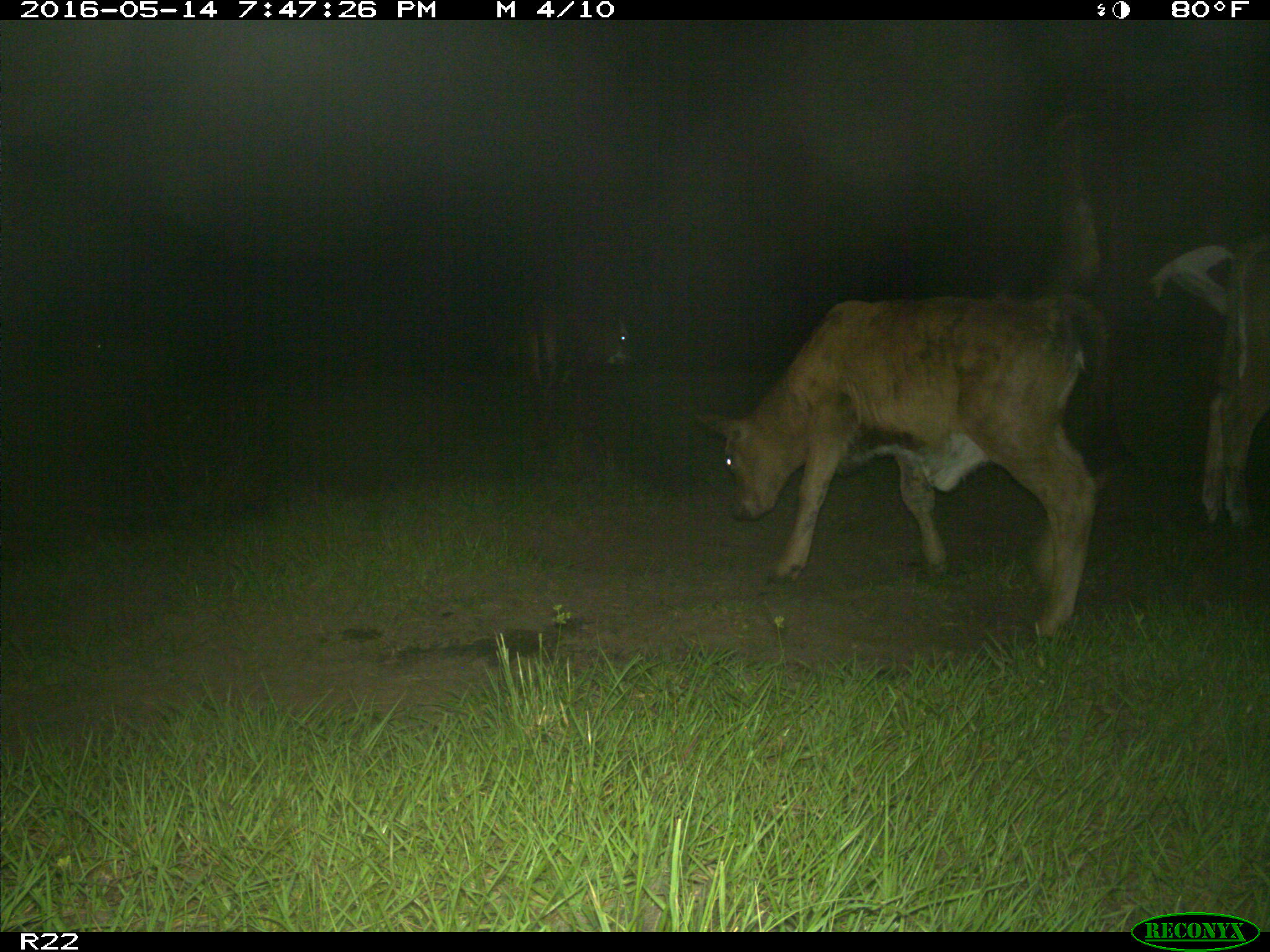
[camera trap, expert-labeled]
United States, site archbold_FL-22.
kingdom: Animalia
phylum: Chordata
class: Mammalia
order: Artiodactyla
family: Bovidae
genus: Bos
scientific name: Bos taurus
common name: domestic cow